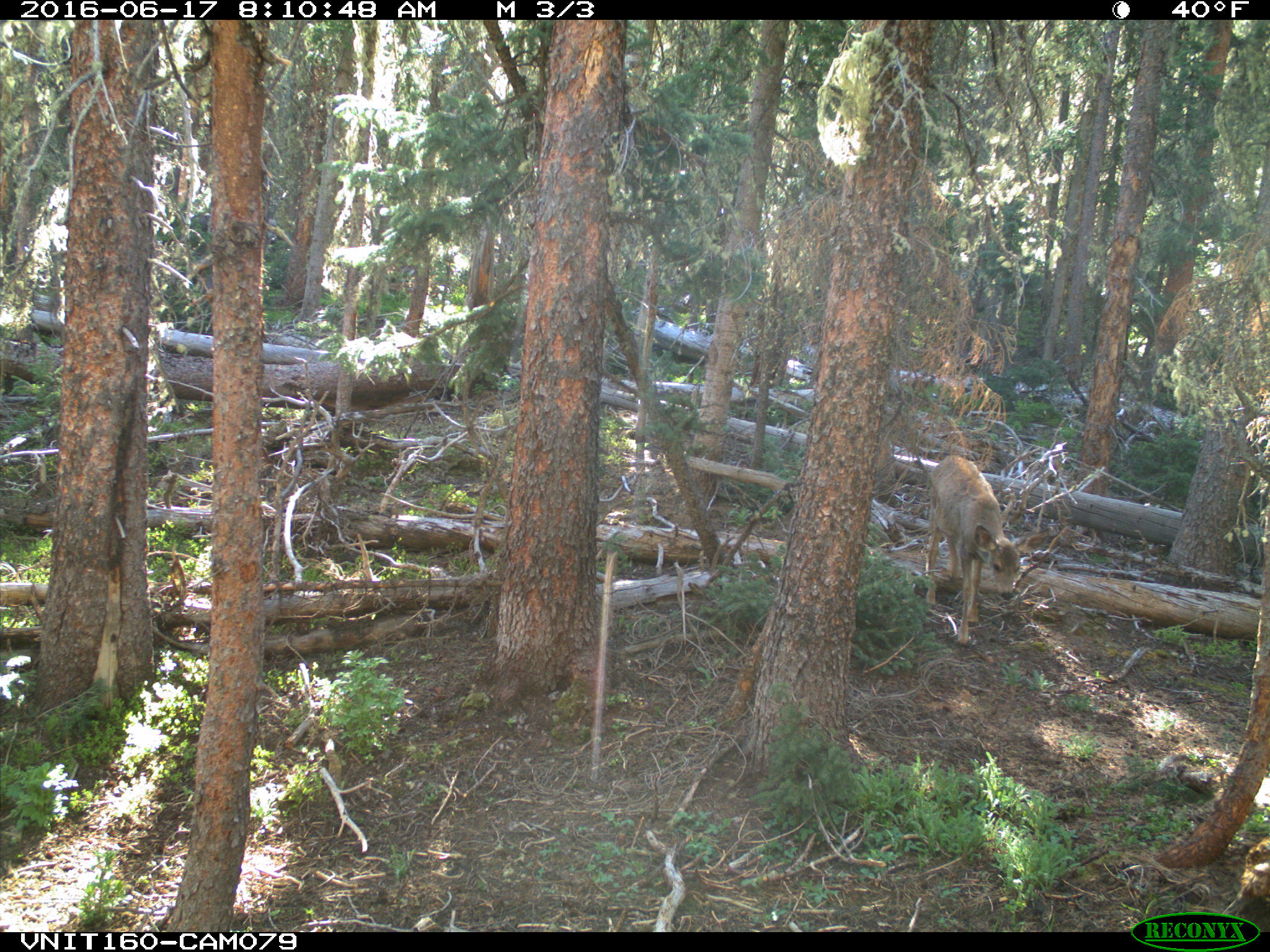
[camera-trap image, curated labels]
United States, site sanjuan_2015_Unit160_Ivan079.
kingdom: Animalia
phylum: Chordata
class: Mammalia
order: Artiodactyla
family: Cervidae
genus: Odocoileus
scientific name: Odocoileus hemionus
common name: mule deer